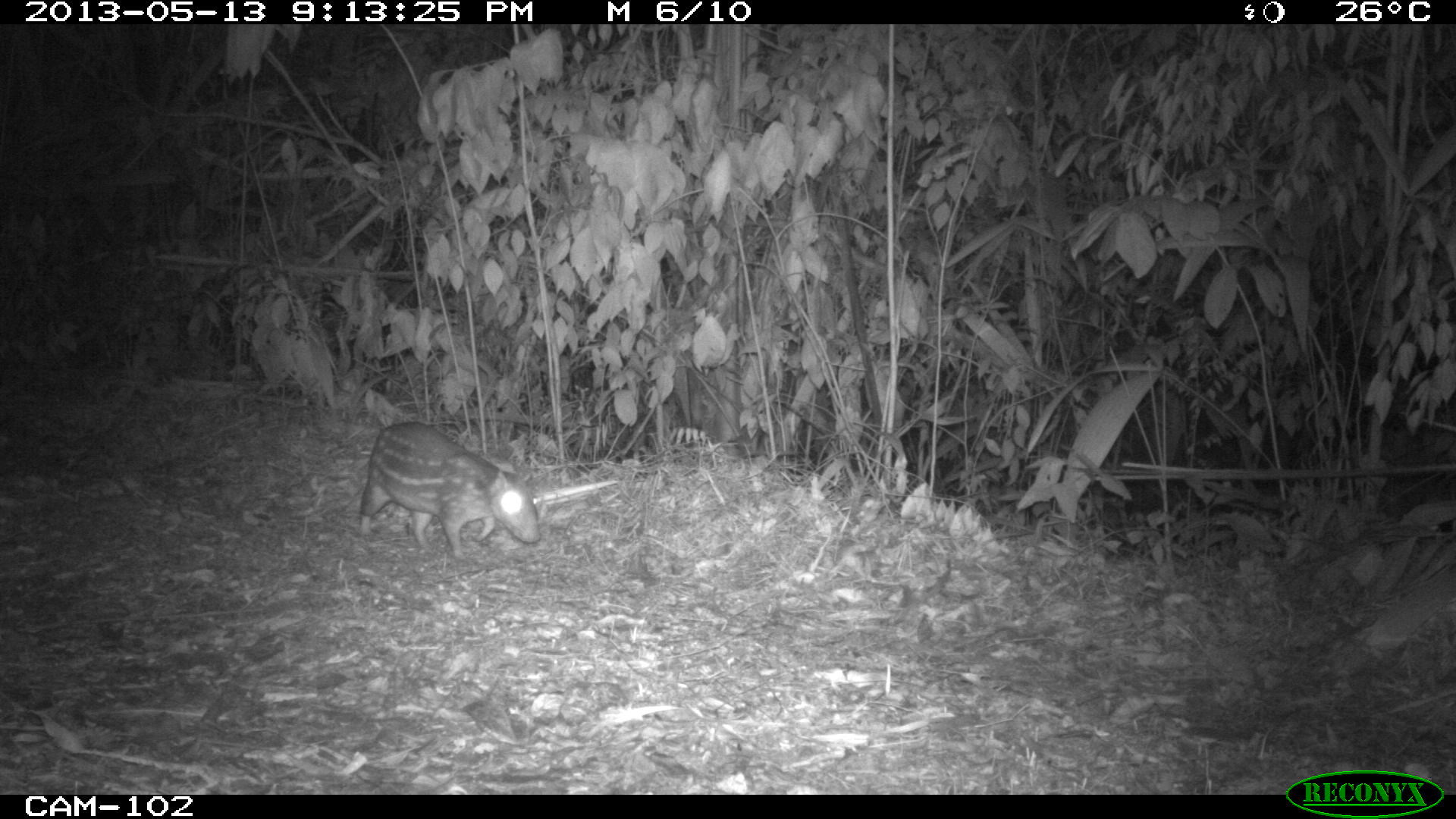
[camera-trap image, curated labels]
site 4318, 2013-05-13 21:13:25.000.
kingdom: Animalia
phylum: Chordata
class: Mammalia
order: Rodentia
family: Cuniculidae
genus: Cuniculus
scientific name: Cuniculus paca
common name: lowland paca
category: agouti paca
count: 1